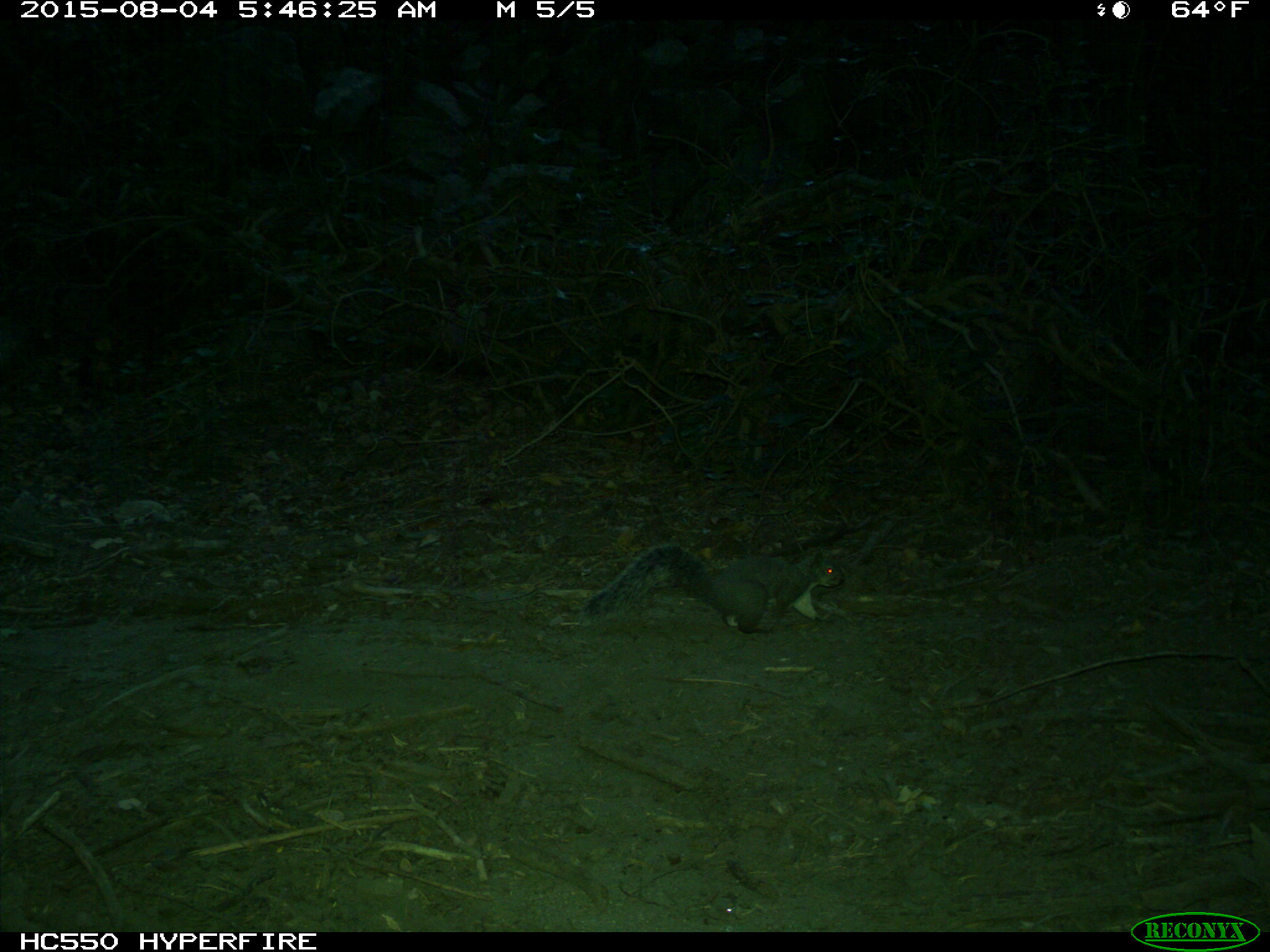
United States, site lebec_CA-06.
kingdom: Animalia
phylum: Chordata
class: Mammalia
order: Rodentia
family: Sciuridae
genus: Sciurus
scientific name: Sciurus carolinensis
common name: eastern gray squirrel